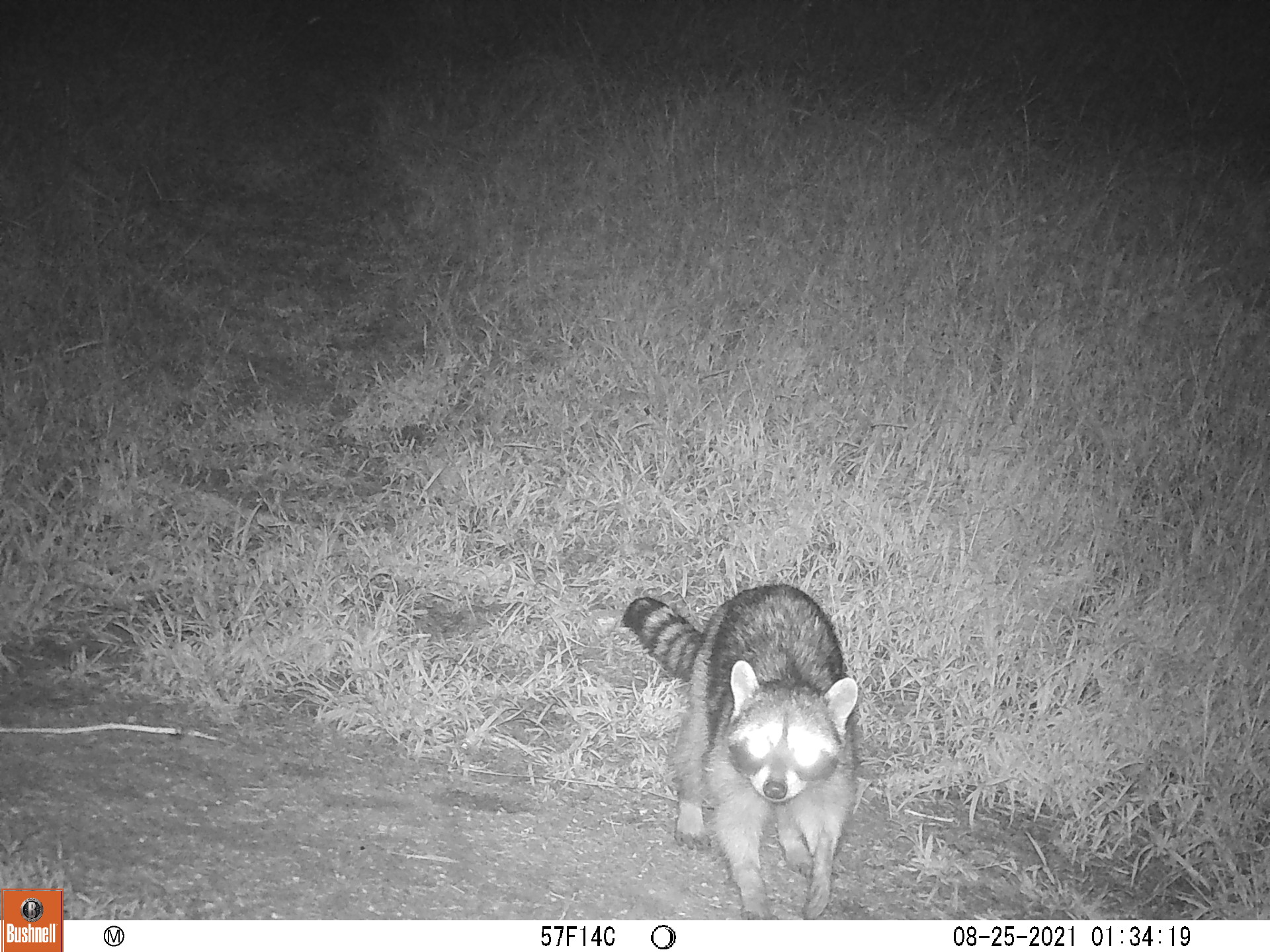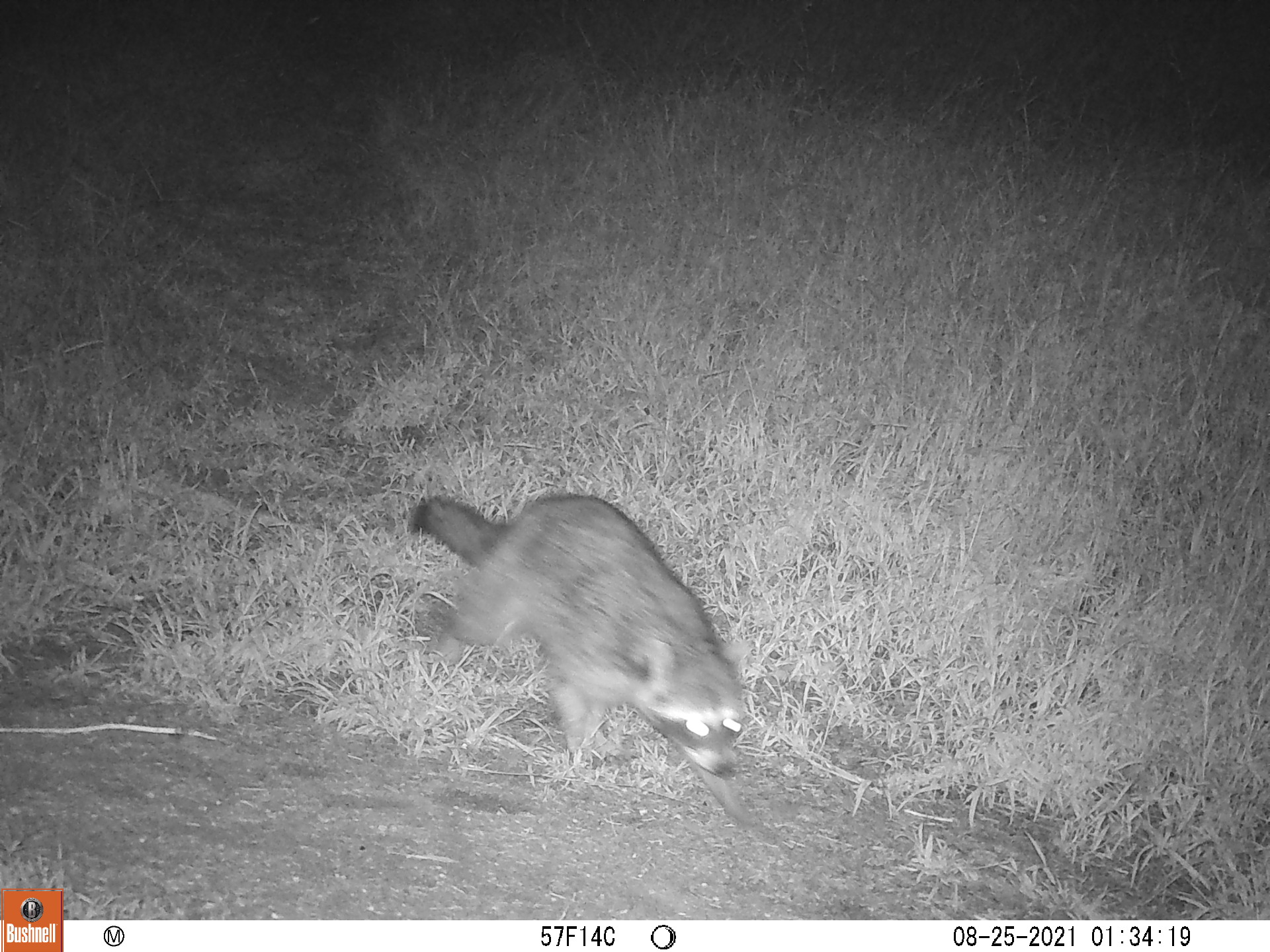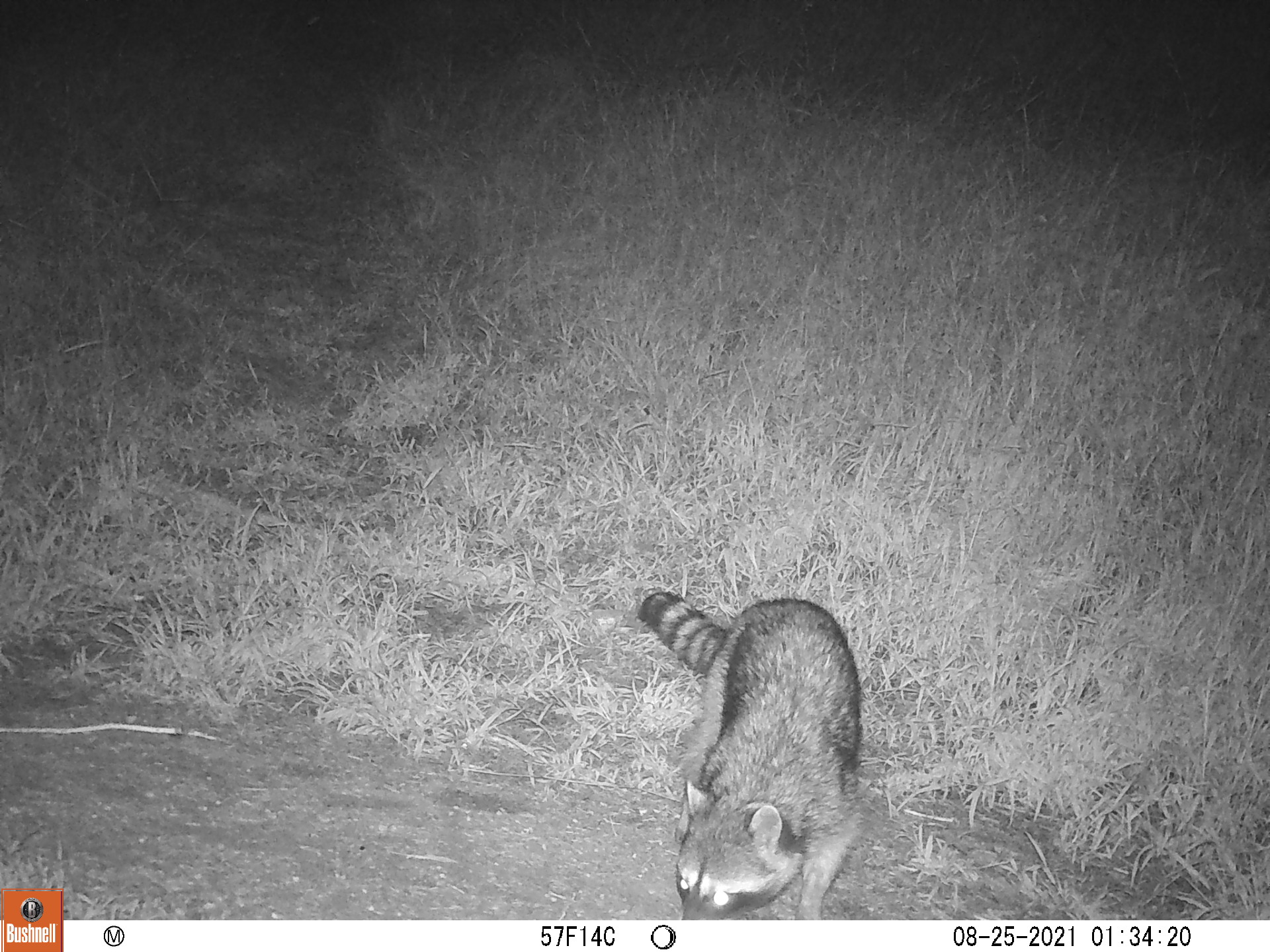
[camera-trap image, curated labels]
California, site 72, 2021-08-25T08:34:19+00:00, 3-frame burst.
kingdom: Animalia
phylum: Chordata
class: Mammalia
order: Carnivora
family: Procyonidae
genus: Procyon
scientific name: Procyon lotor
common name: raccoon